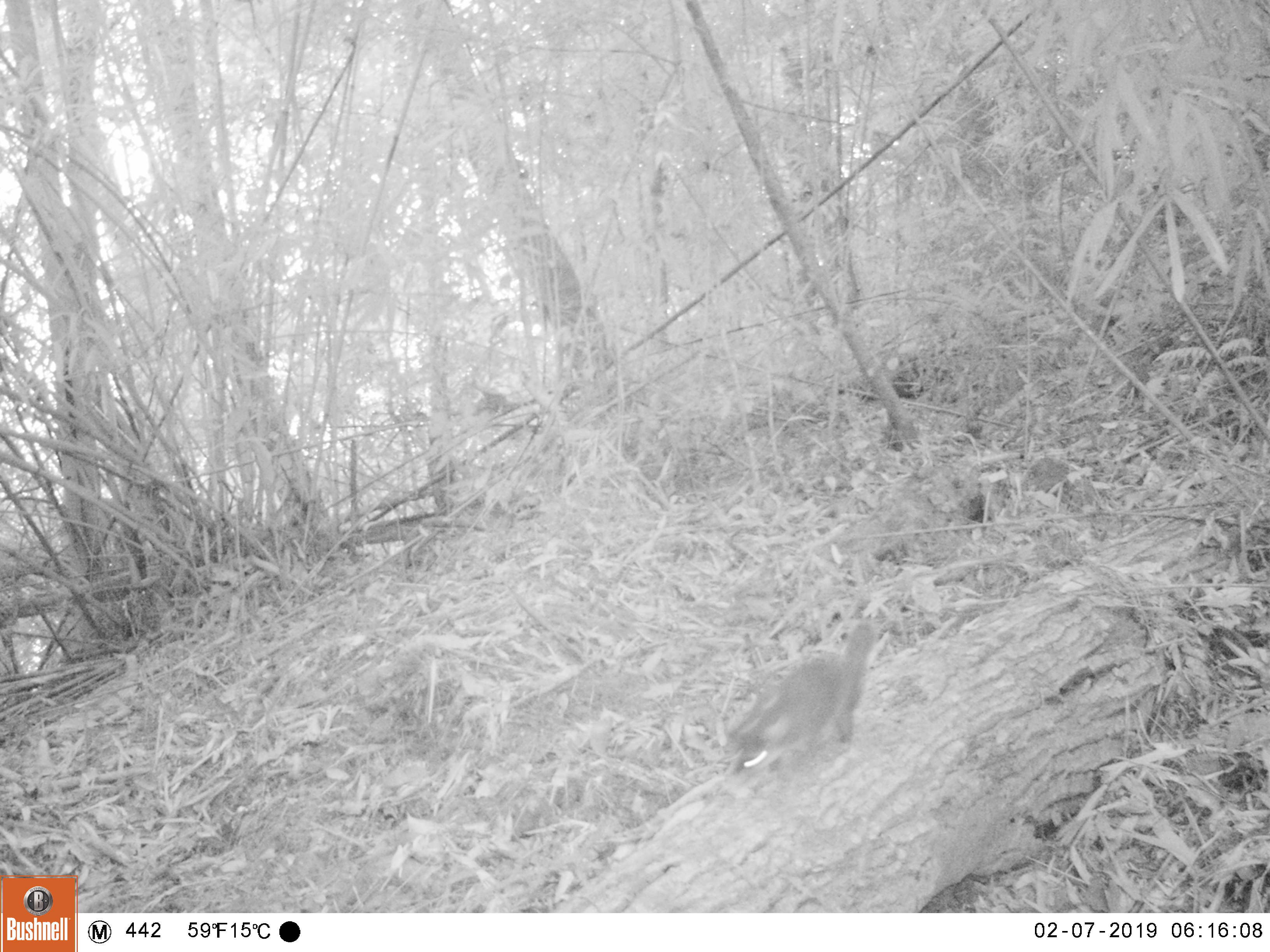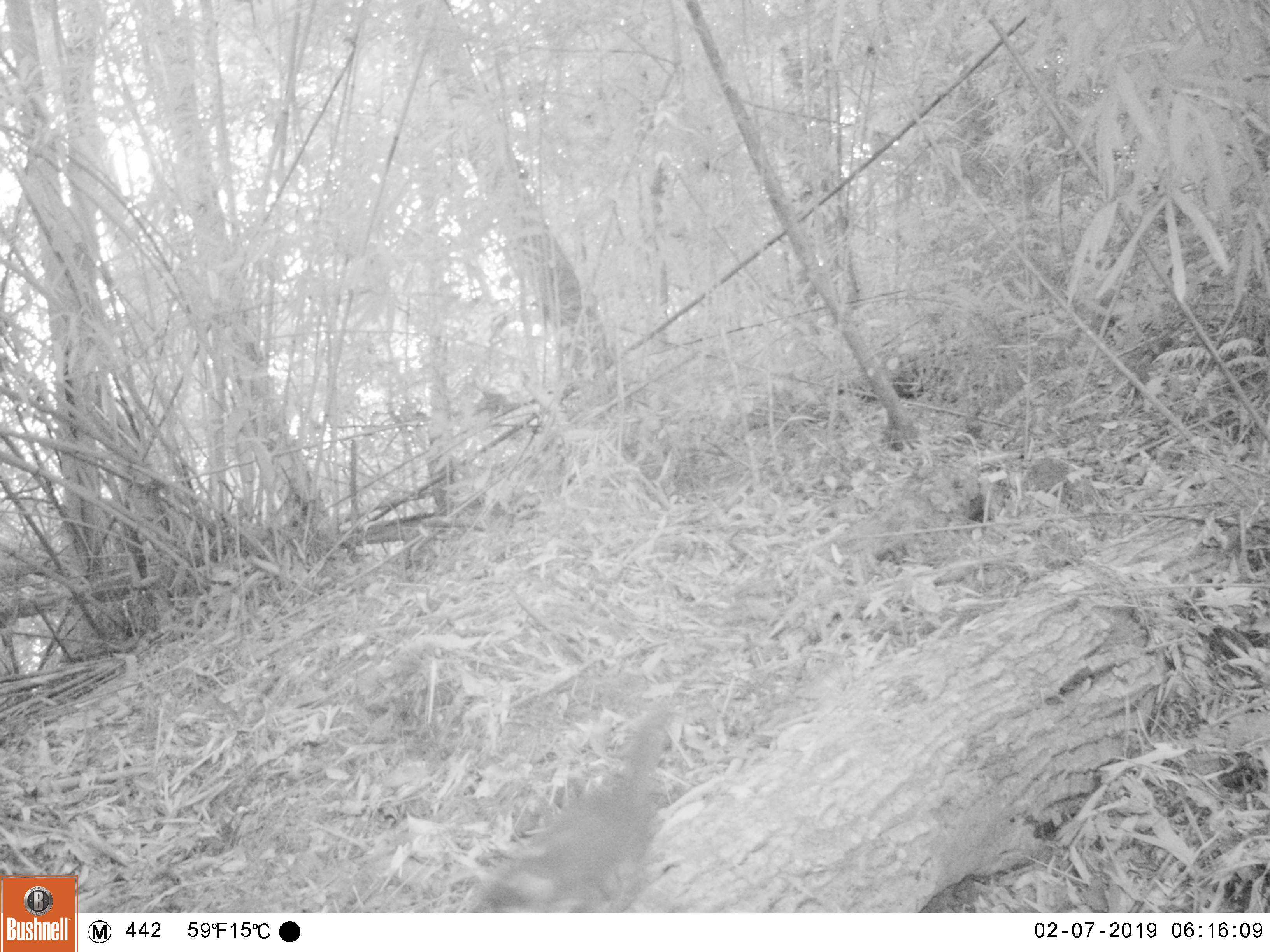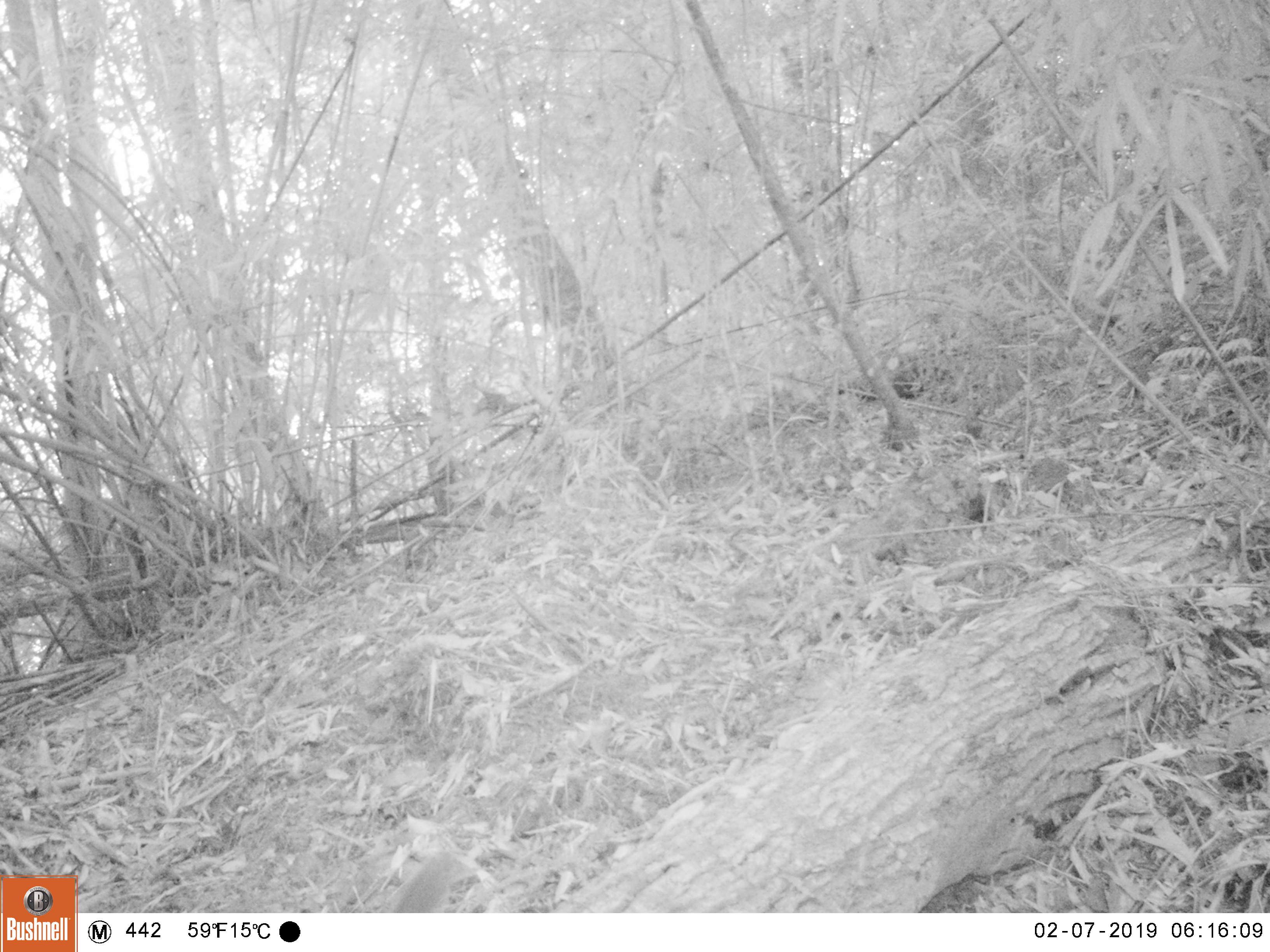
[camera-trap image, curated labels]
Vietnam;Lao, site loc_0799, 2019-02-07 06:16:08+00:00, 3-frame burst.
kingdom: Animalia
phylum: Chordata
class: Mammalia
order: Carnivora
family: Mustelidae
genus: Melogale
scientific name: Melogale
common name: ferret badger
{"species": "ferret badger (Melogale)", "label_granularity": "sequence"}